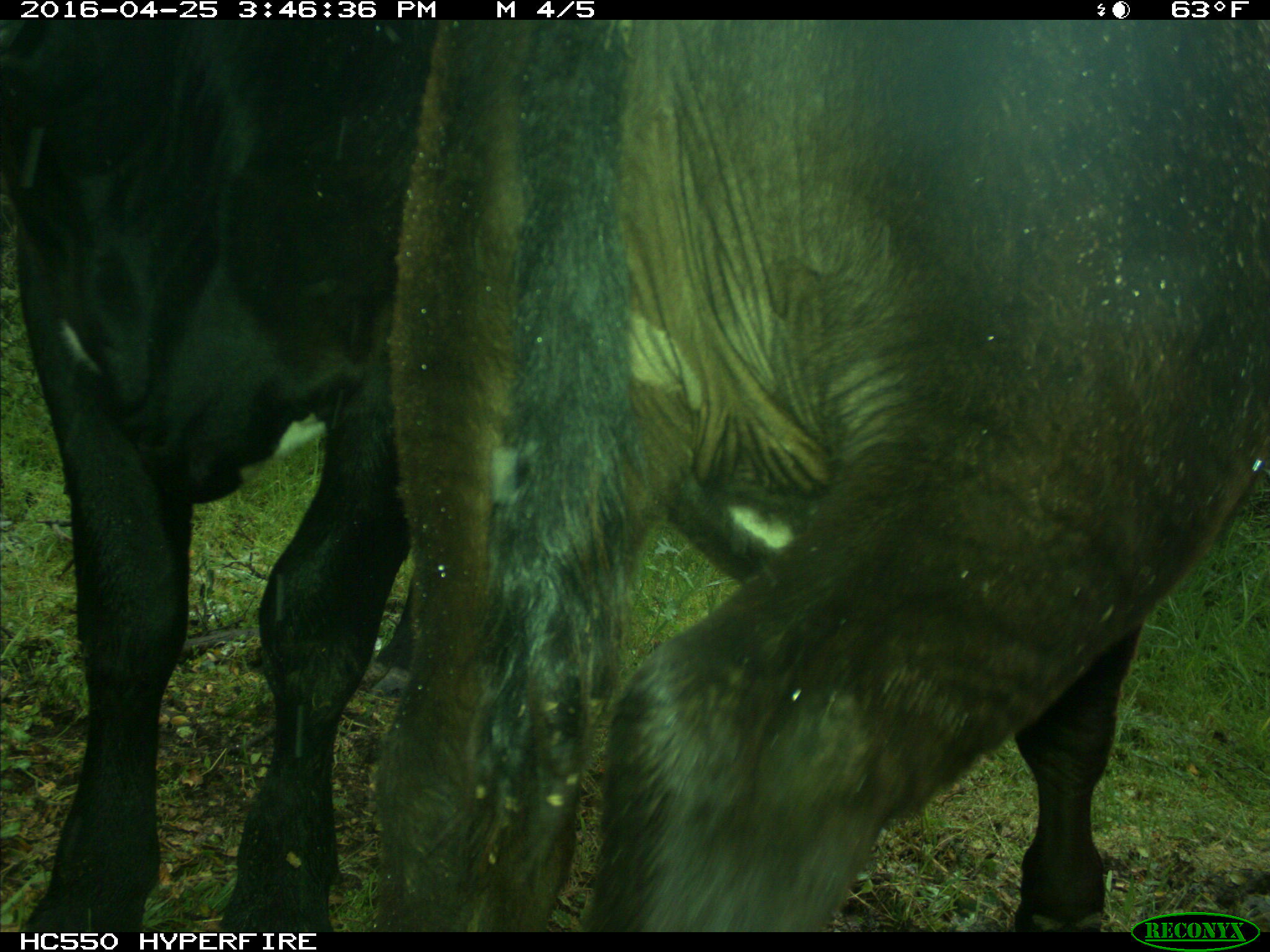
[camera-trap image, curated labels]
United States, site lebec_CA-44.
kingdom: Animalia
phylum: Chordata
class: Mammalia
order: Artiodactyla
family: Bovidae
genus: Bos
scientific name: Bos taurus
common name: domestic cow